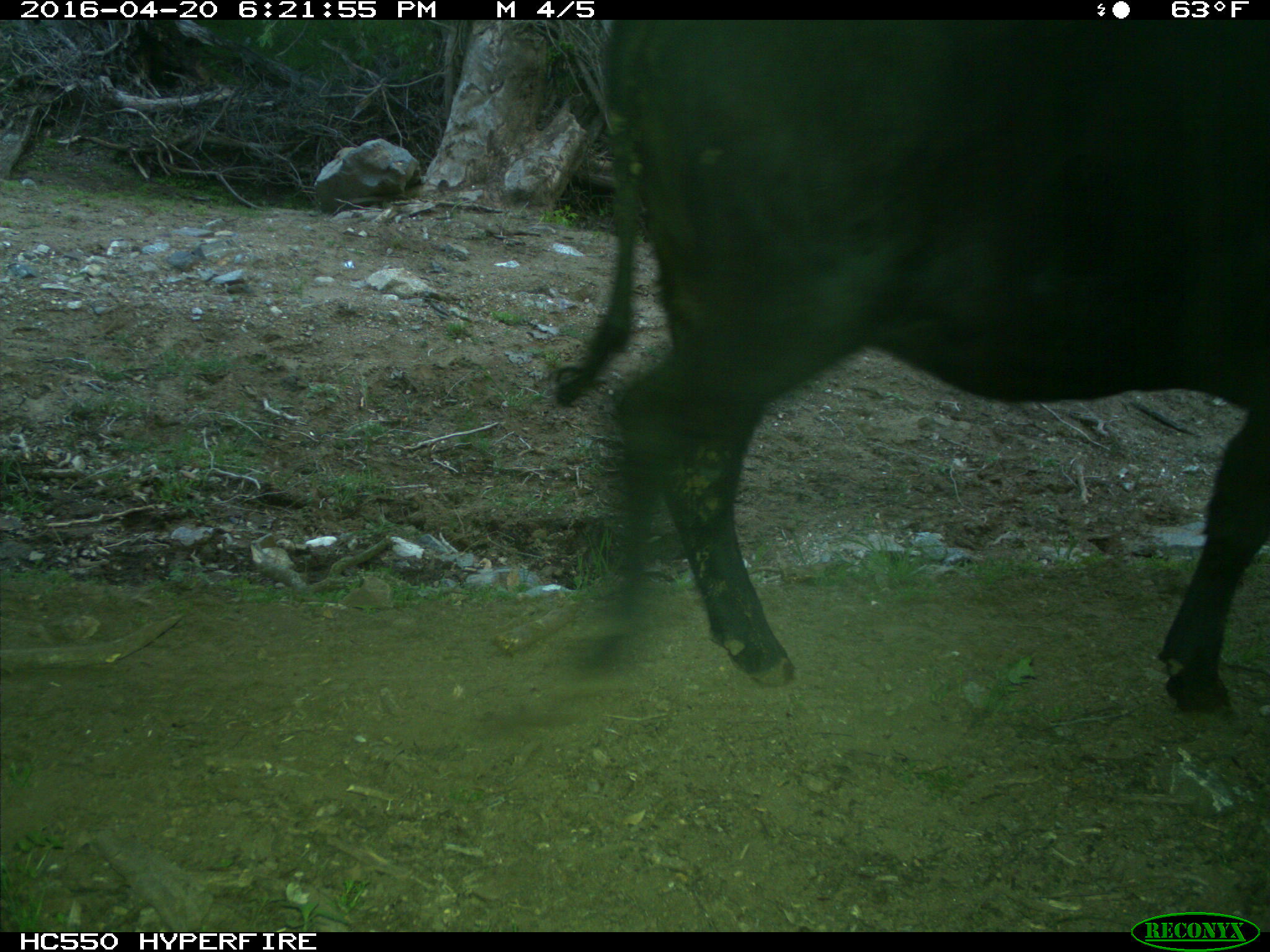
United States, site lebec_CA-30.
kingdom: Animalia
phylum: Chordata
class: Mammalia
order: Artiodactyla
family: Bovidae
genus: Bos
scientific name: Bos taurus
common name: domestic cow